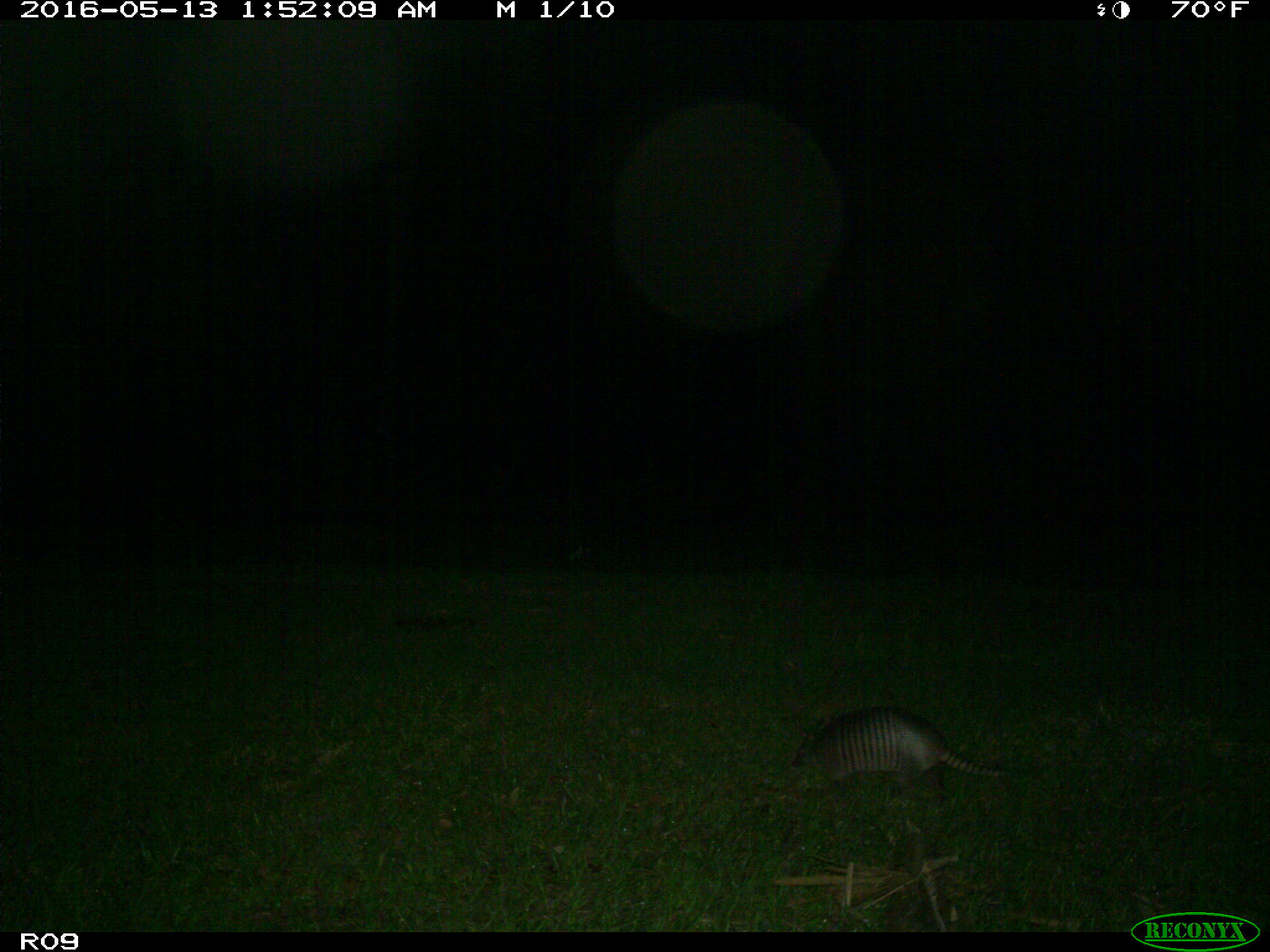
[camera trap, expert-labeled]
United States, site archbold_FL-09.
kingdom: Animalia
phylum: Chordata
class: Mammalia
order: Cingulata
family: Dasypodidae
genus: Dasypus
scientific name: Dasypus novemcinctus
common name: nine-banded armadillo